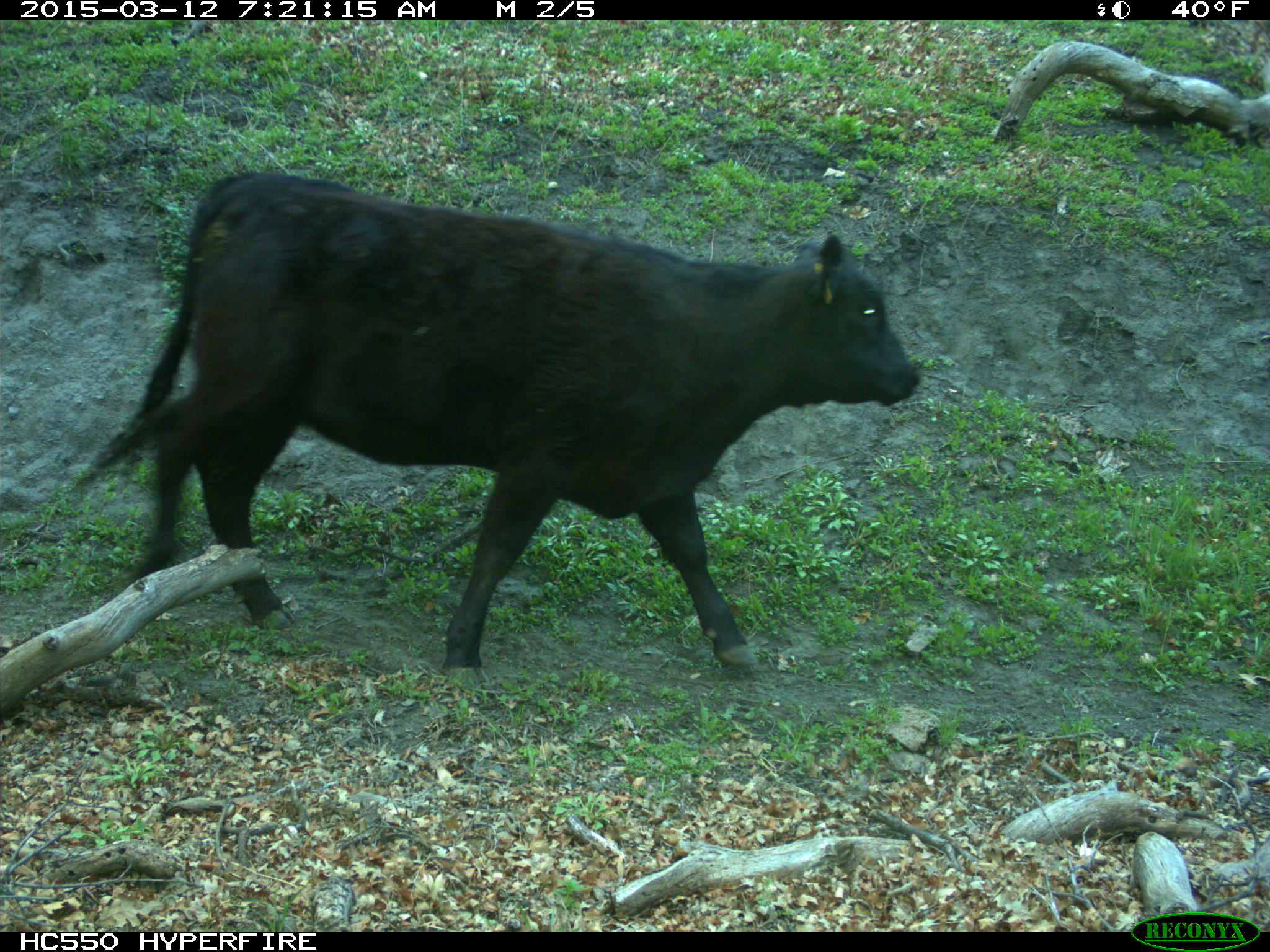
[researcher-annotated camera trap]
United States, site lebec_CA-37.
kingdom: Animalia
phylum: Chordata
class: Mammalia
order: Artiodactyla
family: Bovidae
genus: Bos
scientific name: Bos taurus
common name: domestic cow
Bos taurus (domestic cow).